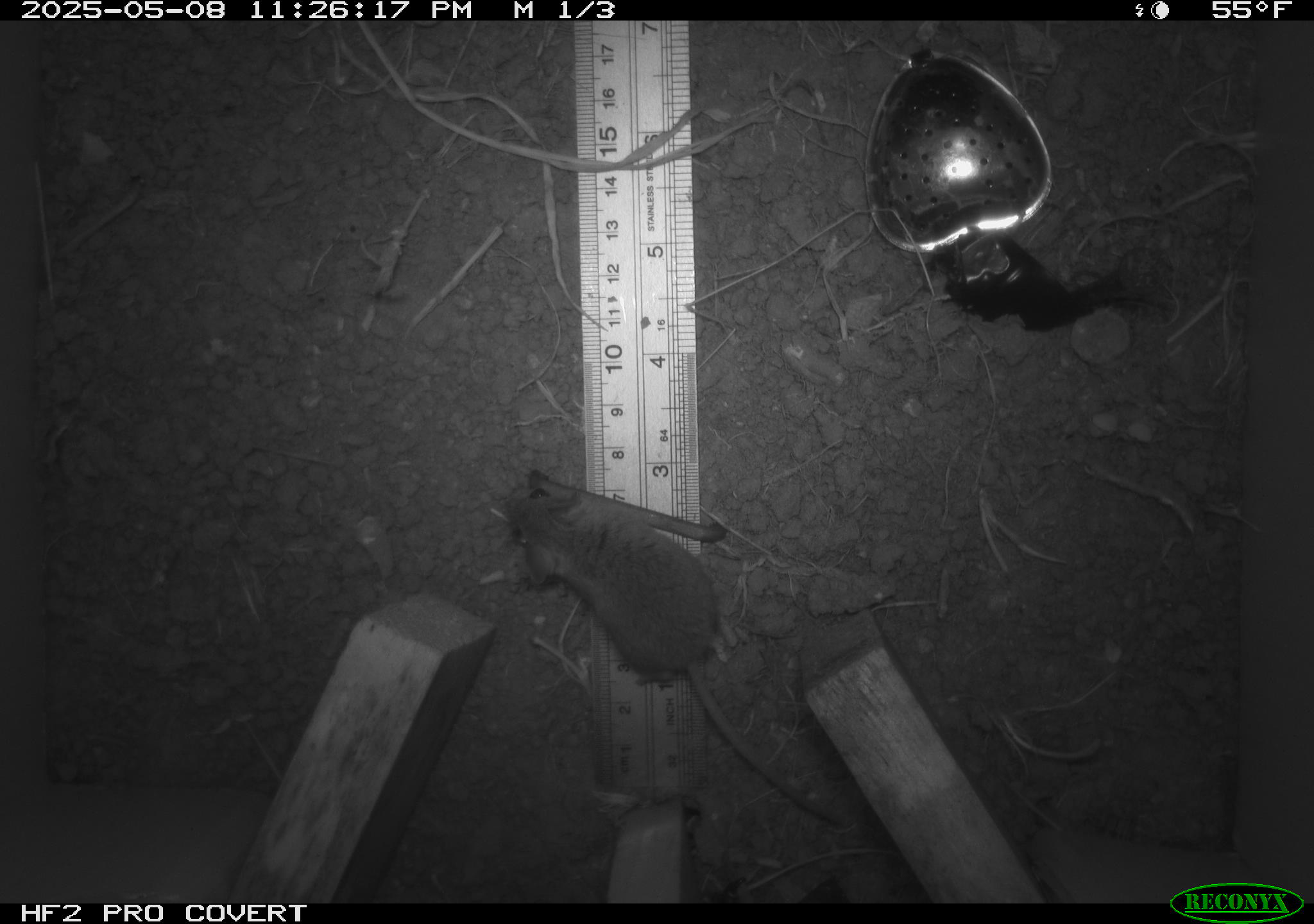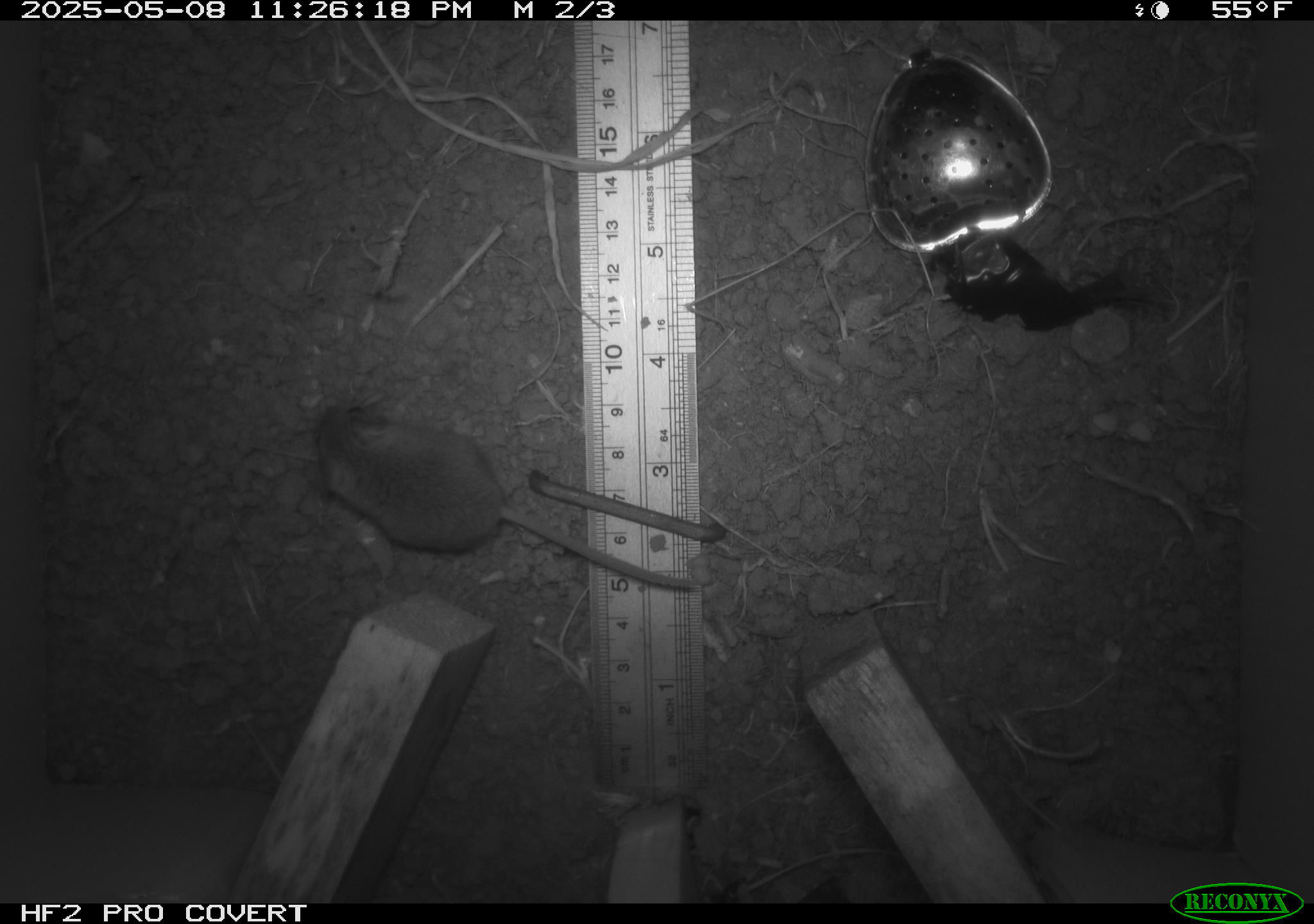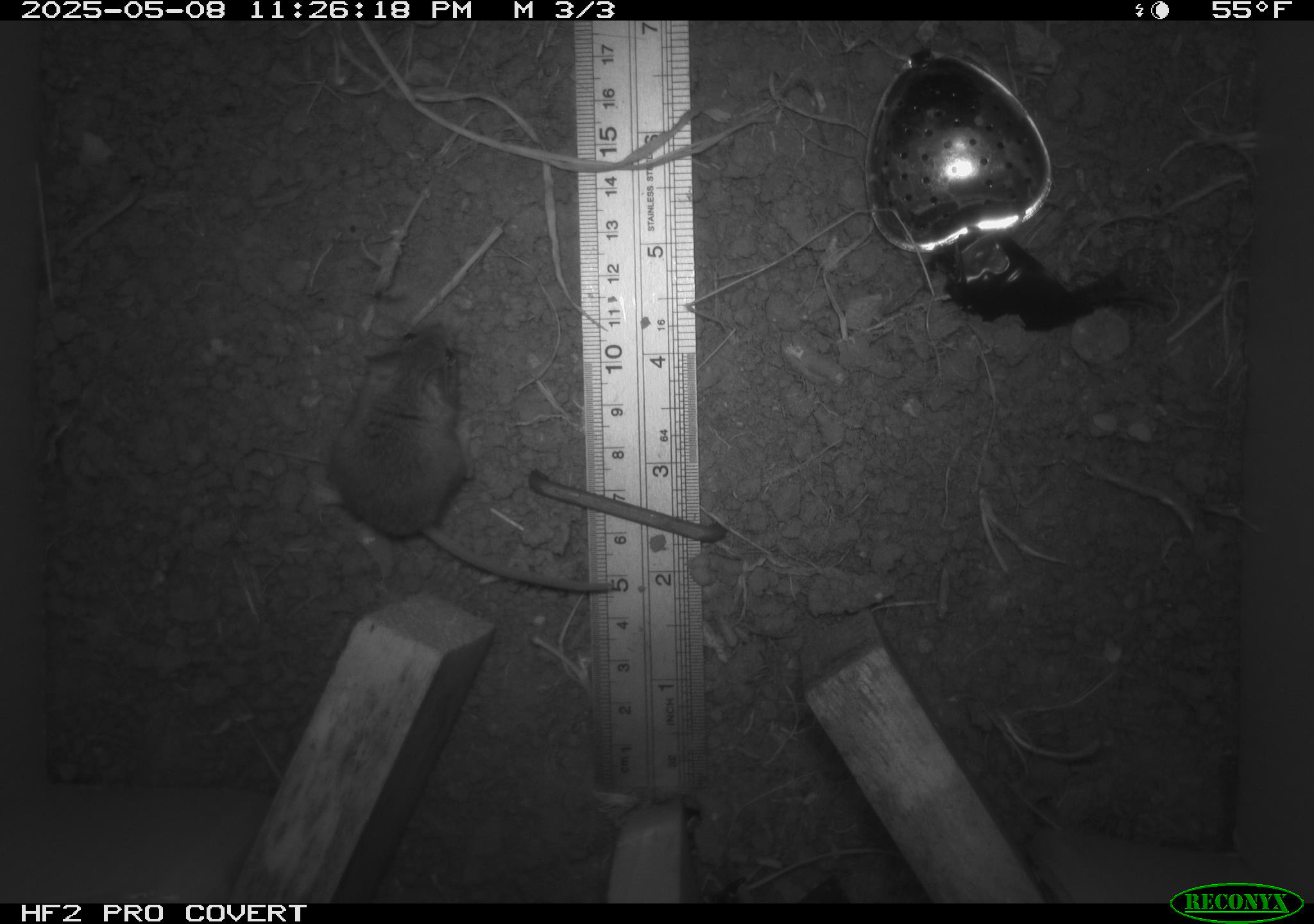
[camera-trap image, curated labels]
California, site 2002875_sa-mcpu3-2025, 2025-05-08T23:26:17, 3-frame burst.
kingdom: Animalia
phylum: Chordata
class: Mammalia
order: Rodentia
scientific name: Rodentia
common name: mouse species